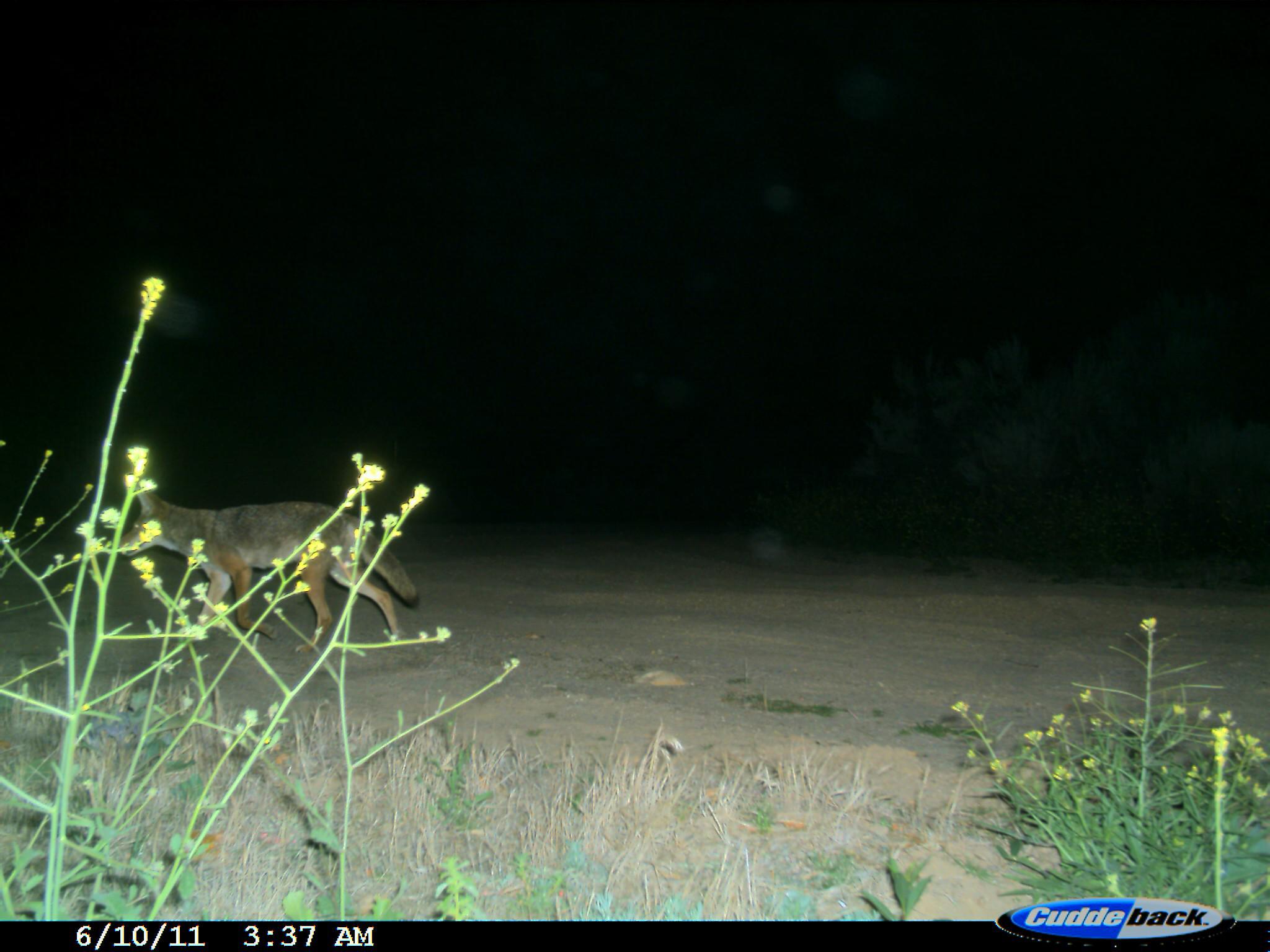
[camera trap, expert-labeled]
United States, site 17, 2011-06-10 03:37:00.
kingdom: Animalia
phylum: Chordata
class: Mammalia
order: Carnivora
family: Canidae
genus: Canis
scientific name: Canis latrans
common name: coyote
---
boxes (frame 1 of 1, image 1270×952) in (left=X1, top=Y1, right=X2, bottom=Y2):
coyote: (left=116, top=487, right=420, bottom=653)